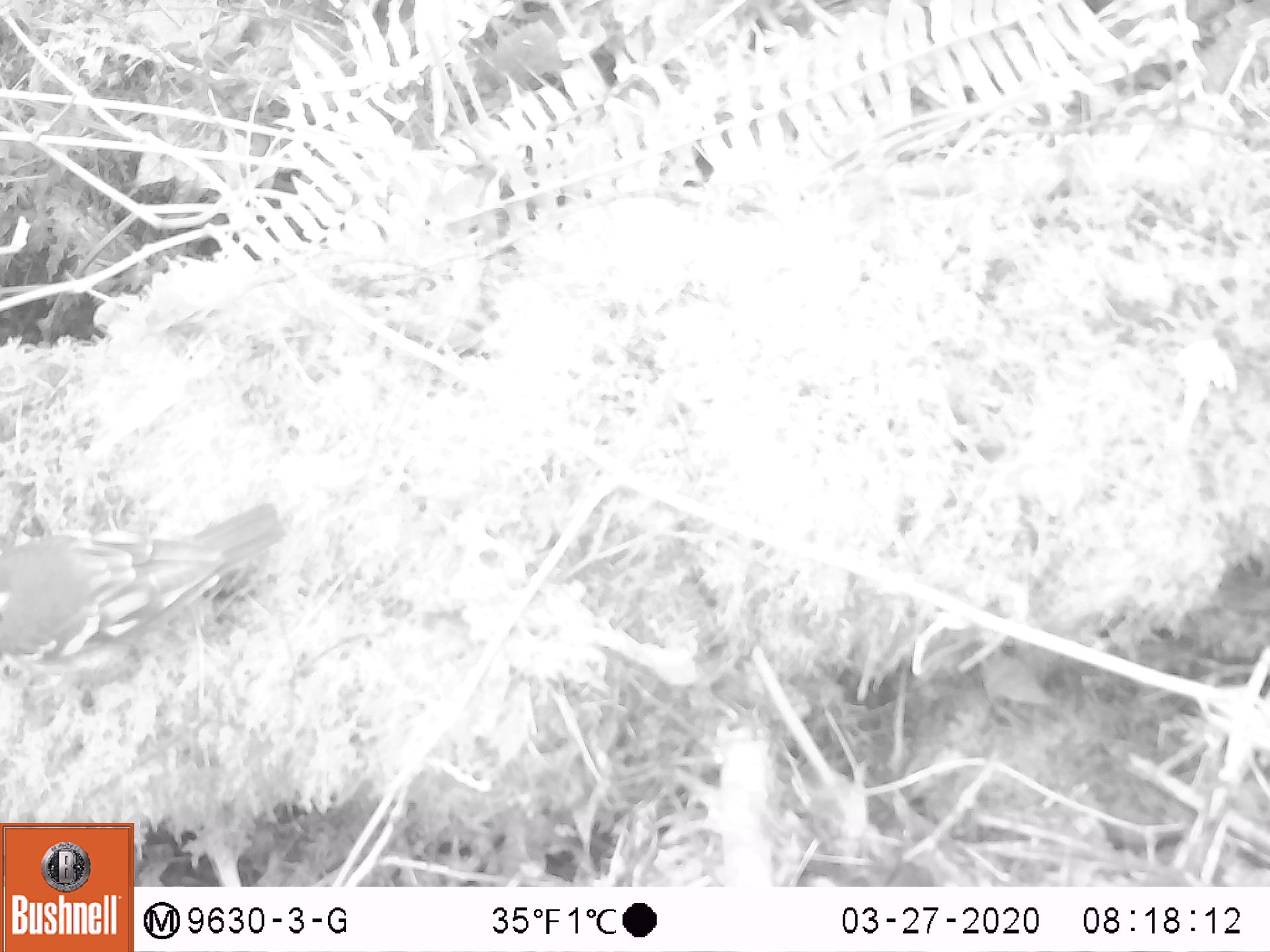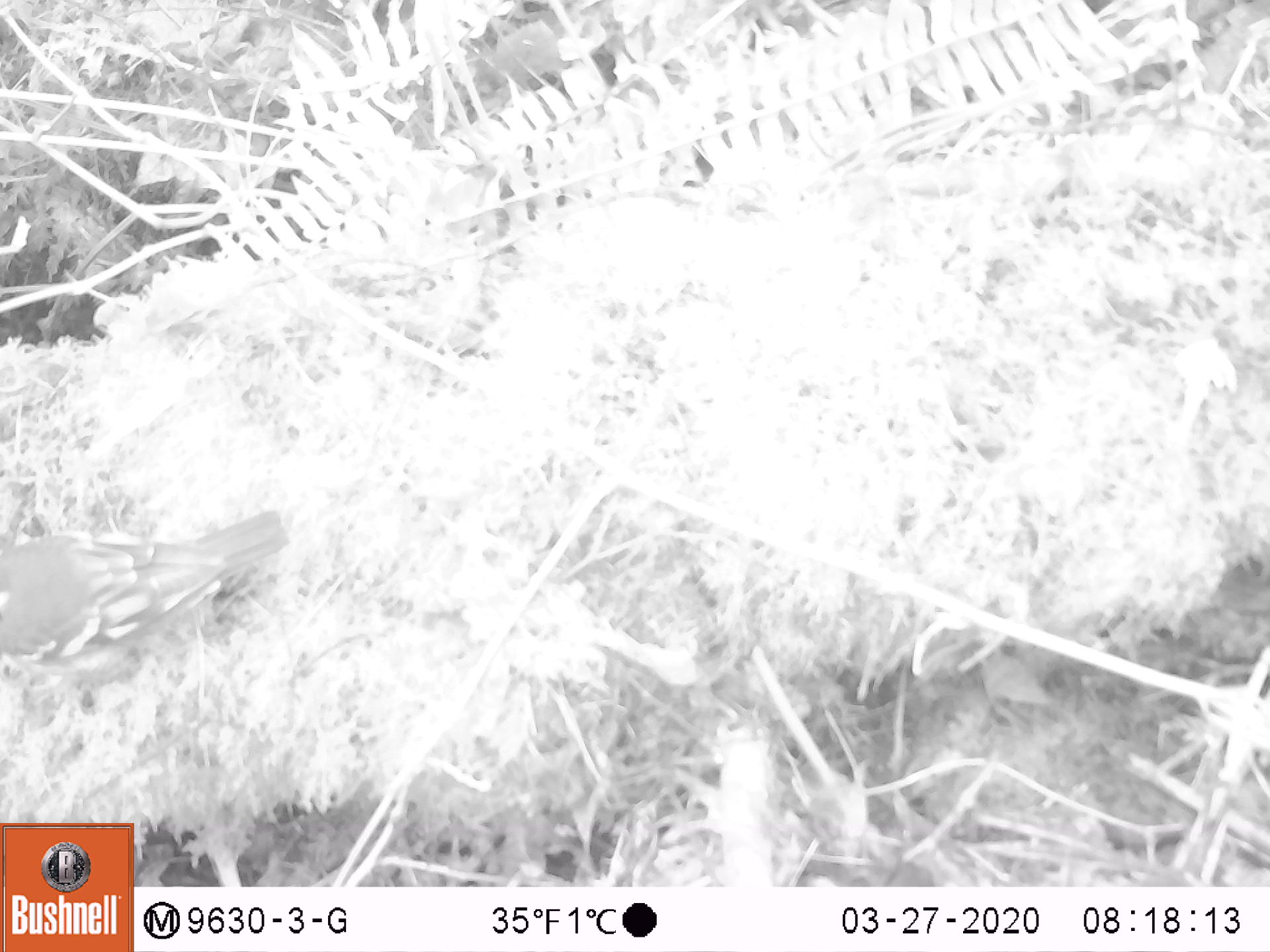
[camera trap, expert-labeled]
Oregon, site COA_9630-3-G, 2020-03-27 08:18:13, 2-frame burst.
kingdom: Animalia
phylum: Chordata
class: Aves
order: Passeriformes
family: Turdidae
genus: Ixoreus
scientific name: Ixoreus naevius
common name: varied thrush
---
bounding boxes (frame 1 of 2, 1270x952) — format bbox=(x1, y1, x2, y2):
varied thrush: bbox=(0, 505, 277, 671)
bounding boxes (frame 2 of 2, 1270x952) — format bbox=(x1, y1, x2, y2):
varied thrush: bbox=(6, 509, 293, 671)